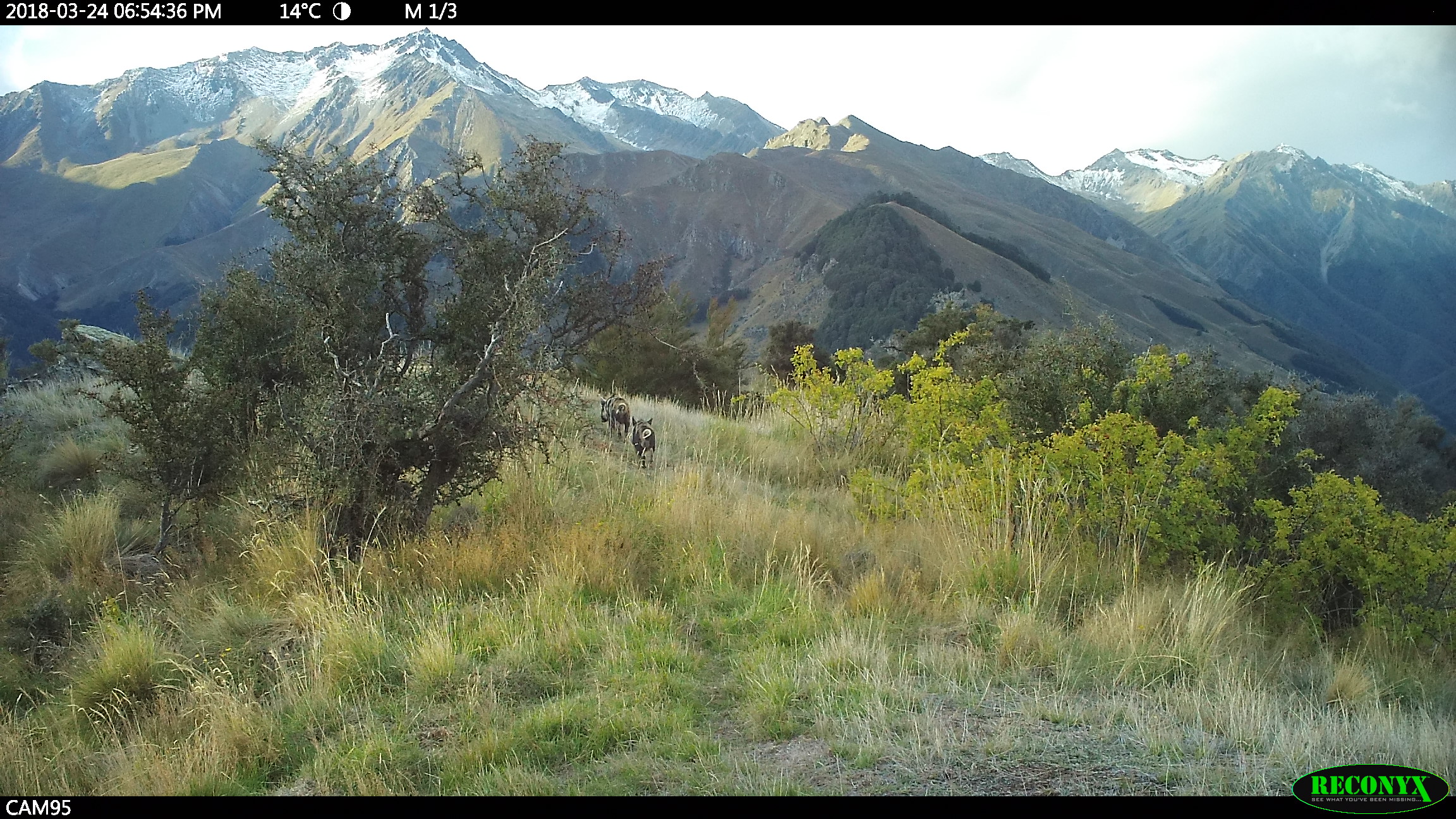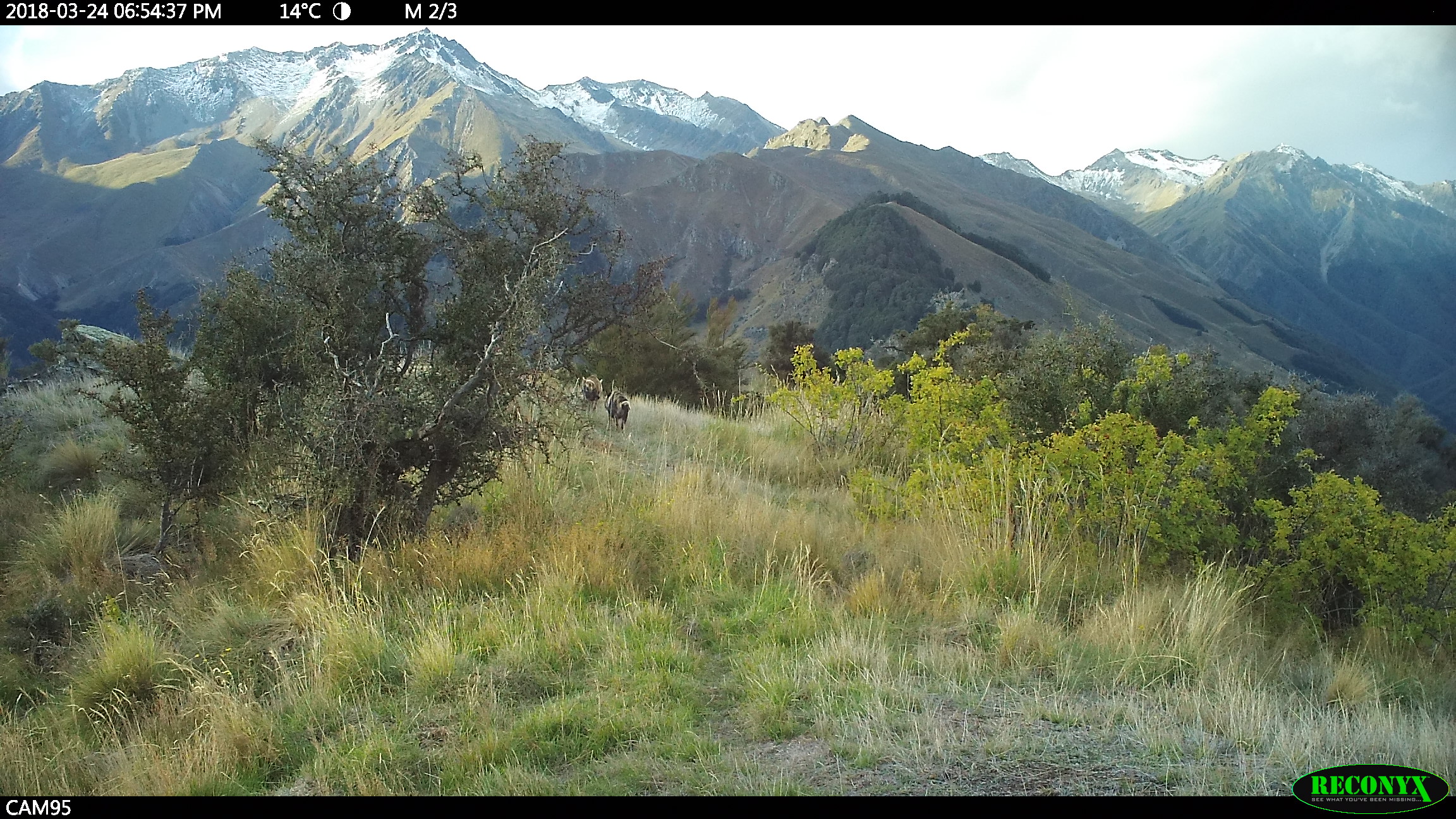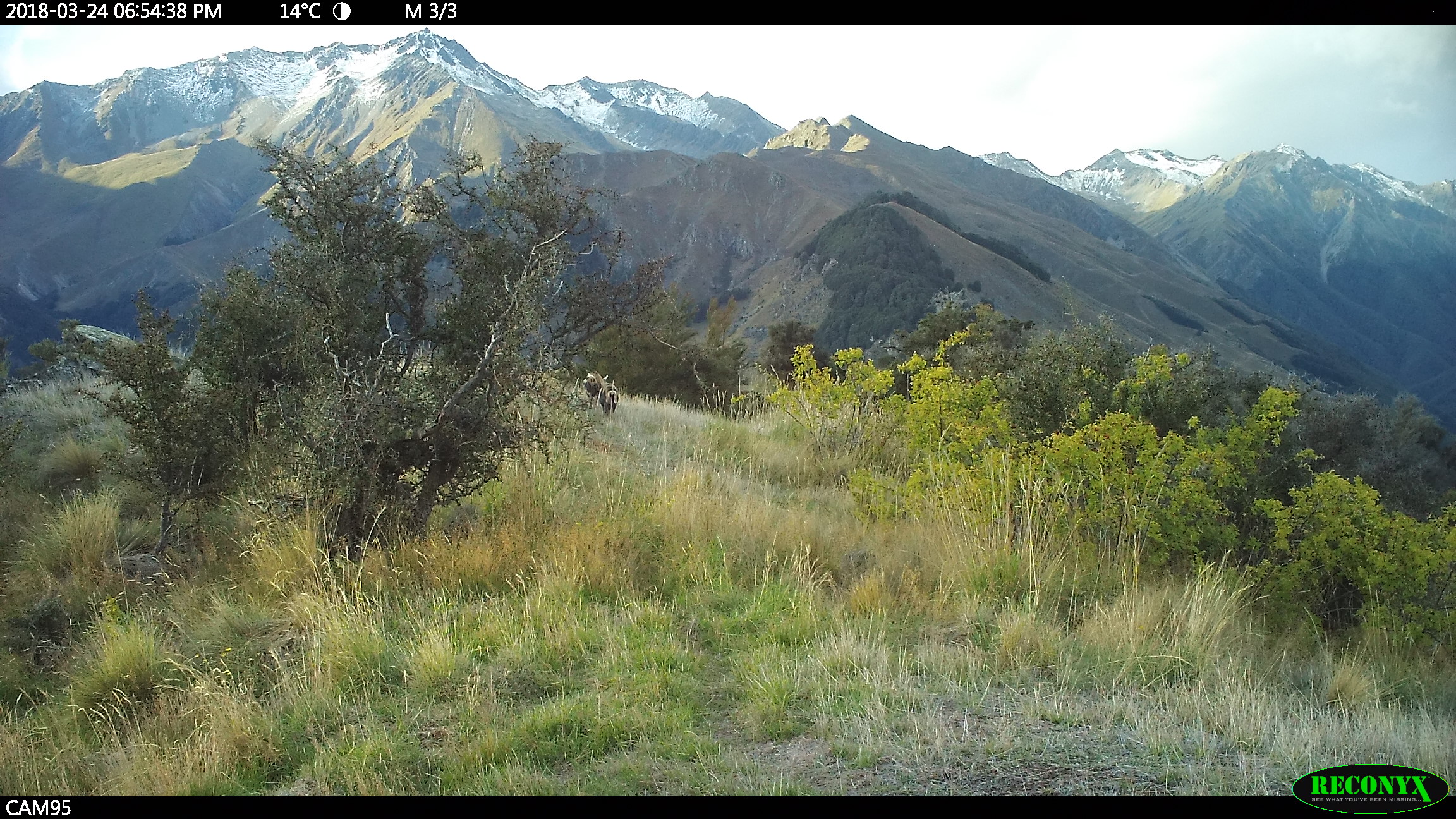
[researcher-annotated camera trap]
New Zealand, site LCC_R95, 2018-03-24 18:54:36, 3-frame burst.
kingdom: Animalia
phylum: Chordata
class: Mammalia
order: Artiodactyla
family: Suidae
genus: Sus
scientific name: Sus scrofa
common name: pig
Pig (Sus scrofa).